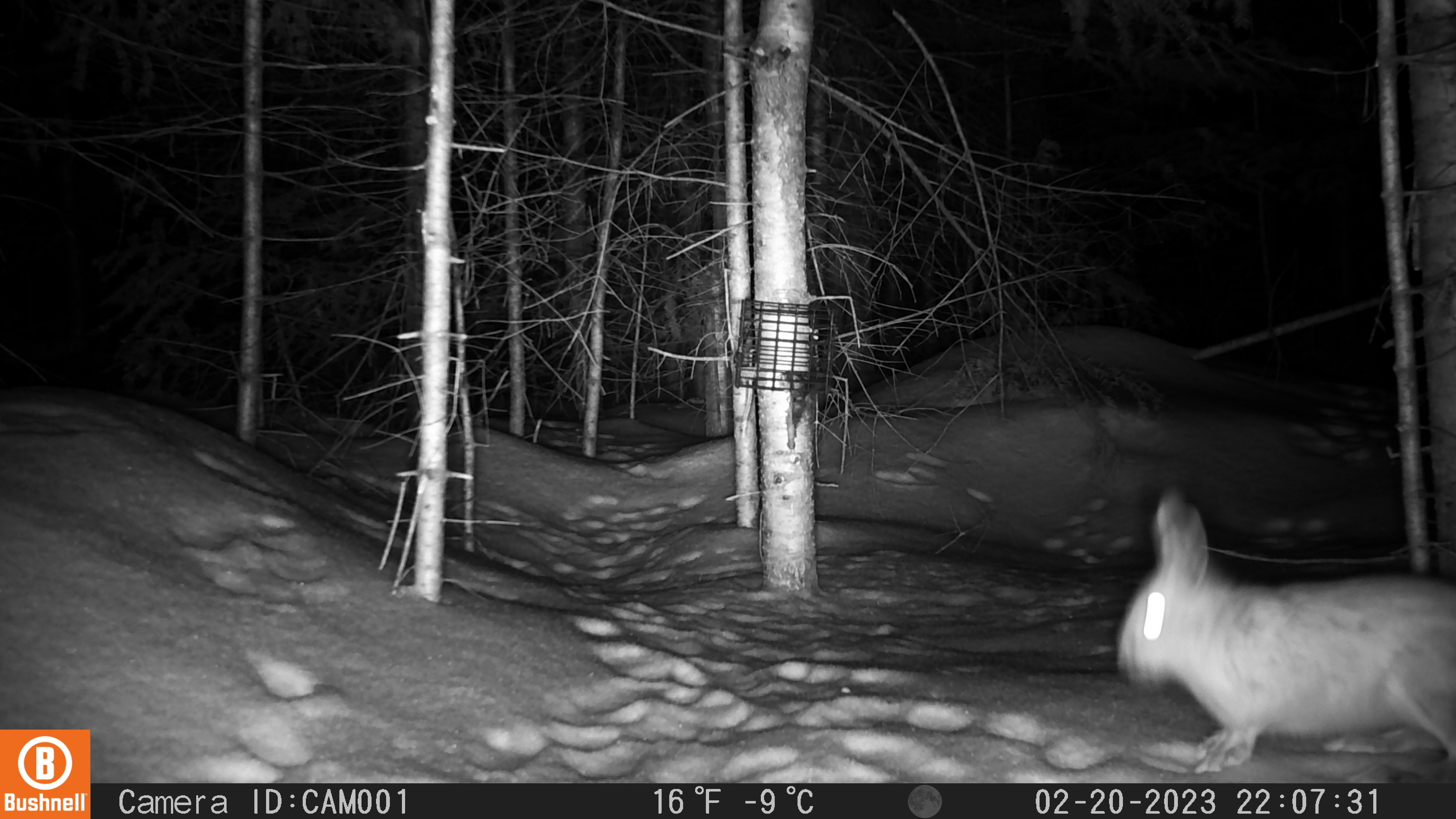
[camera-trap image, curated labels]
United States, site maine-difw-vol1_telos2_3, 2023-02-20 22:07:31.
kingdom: Animalia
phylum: Chordata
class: Mammalia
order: Lagomorpha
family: Leporidae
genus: Lepus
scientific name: Lepus americanus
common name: snowshoe hare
Snowshoe hare (Lepus americanus).